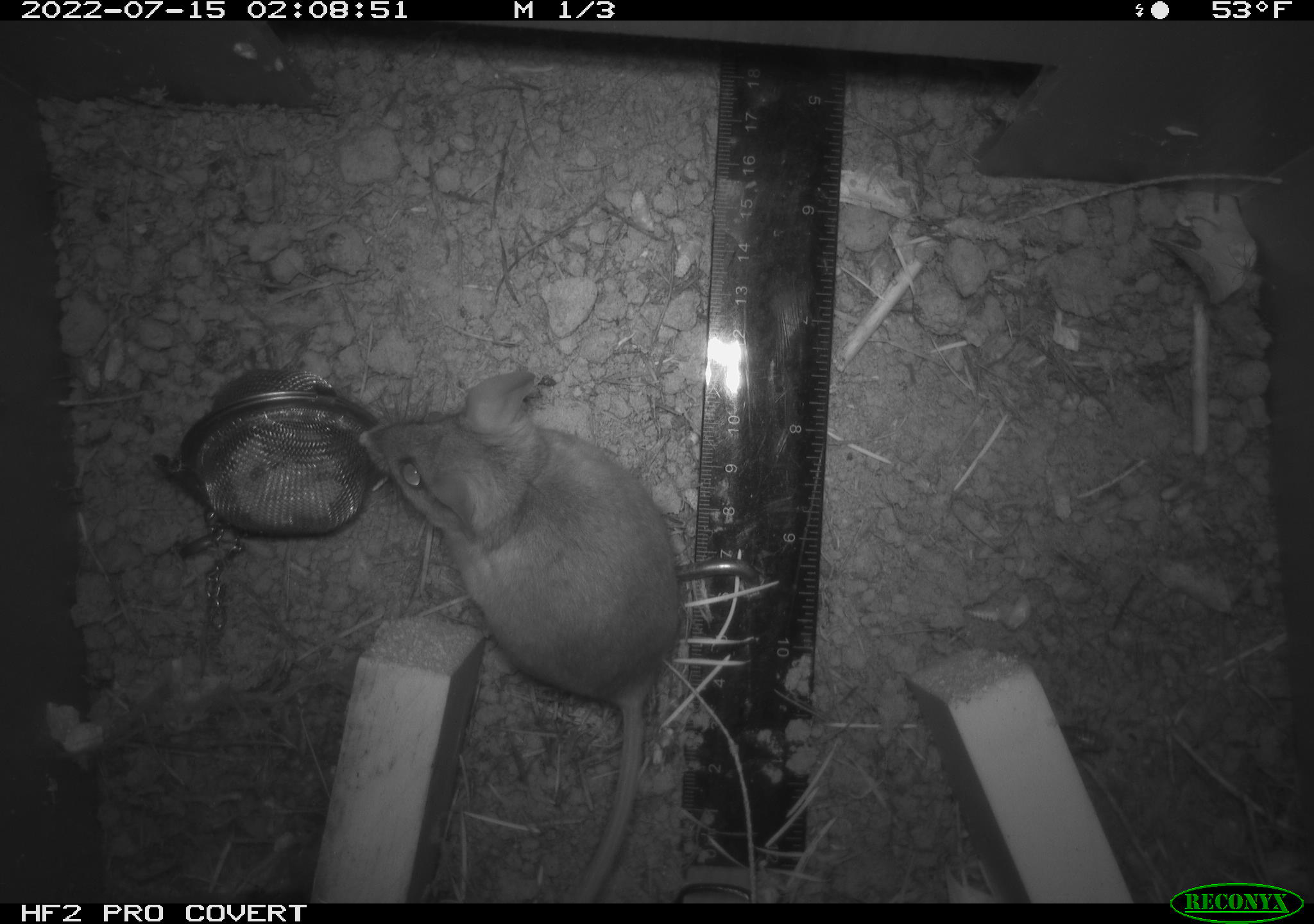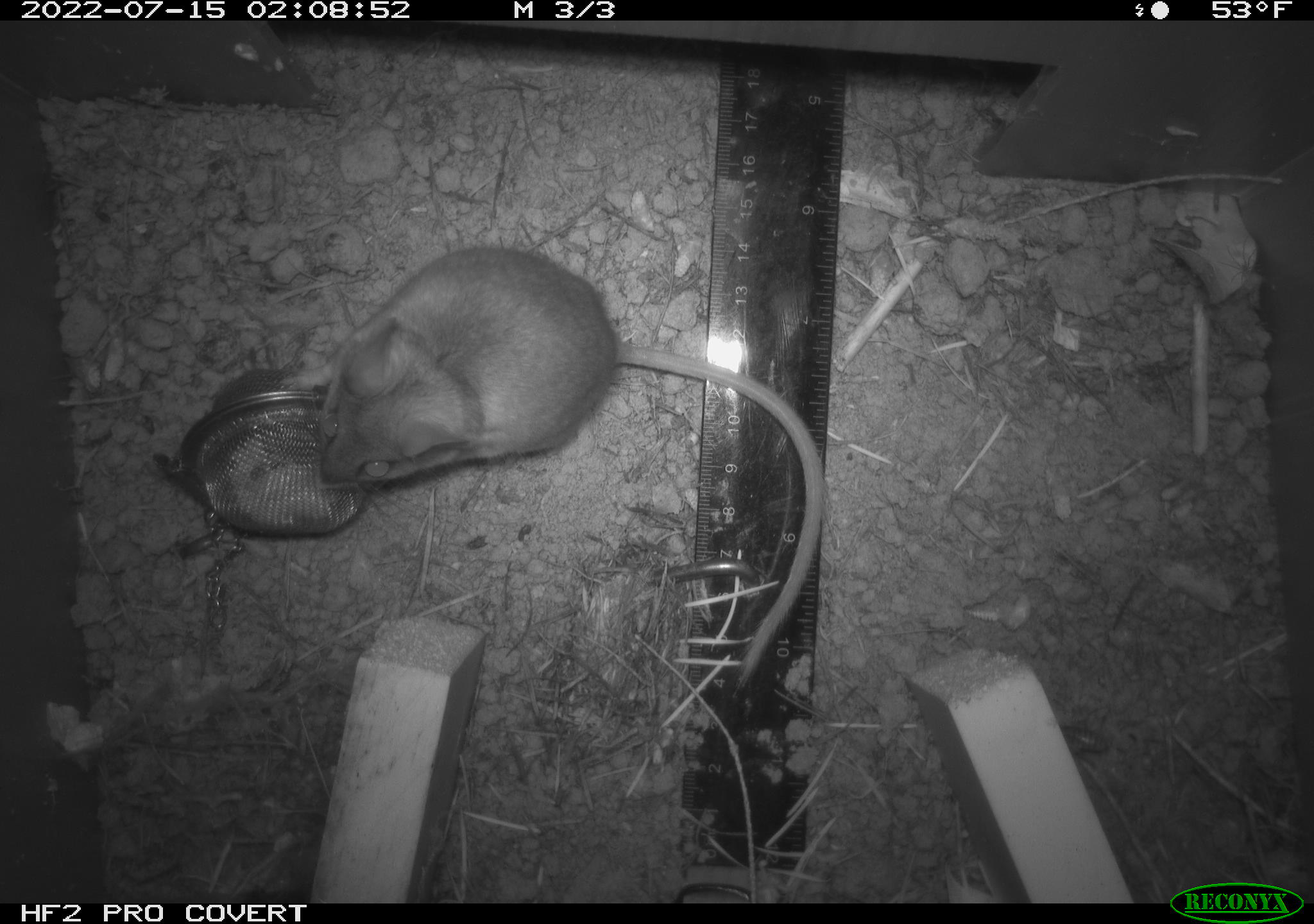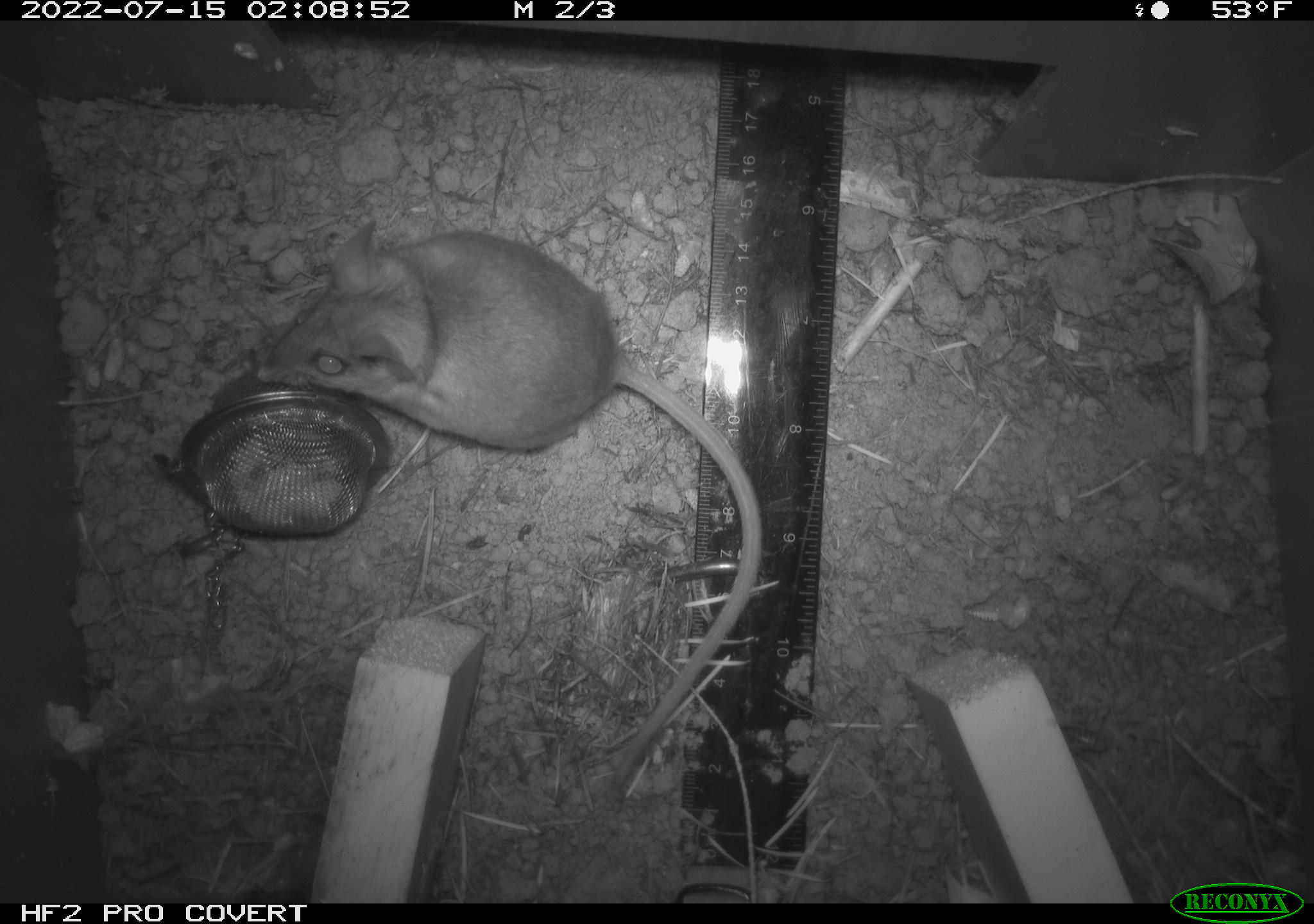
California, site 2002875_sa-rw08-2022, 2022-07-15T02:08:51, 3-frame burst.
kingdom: Animalia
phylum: Chordata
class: Mammalia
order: Rodentia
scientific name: Rodentia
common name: mouse species